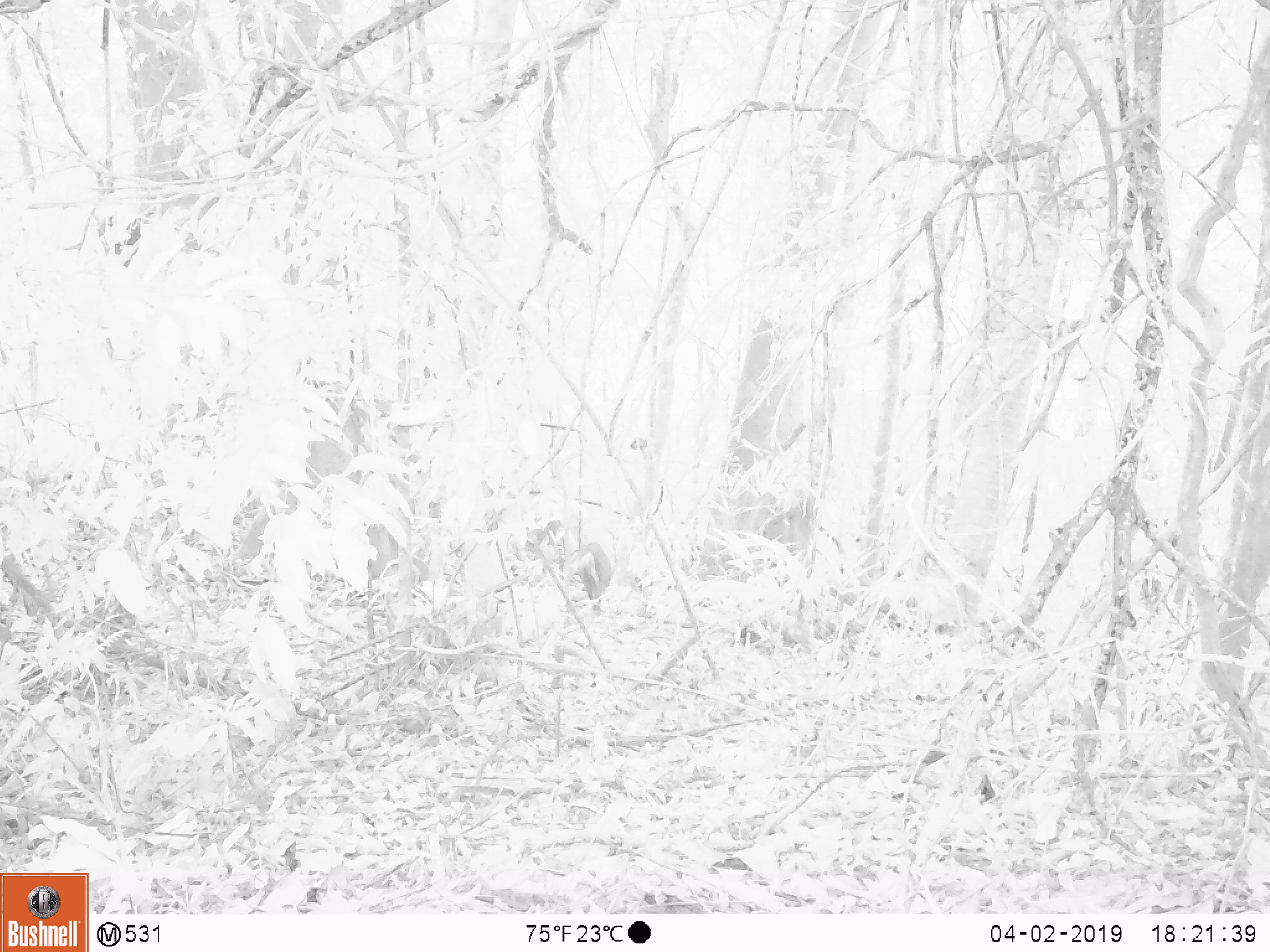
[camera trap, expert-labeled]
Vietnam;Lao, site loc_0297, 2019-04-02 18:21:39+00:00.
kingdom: Animalia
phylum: Chordata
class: Mammalia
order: Artiodactyla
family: Cervidae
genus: Muntiacus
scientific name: Muntiacus rooseveltorum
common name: roosevelt's muntjac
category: roosevelts muntjac group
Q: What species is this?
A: Roosevelts muntjac group (roosevelt's muntjac) (Muntiacus rooseveltorum).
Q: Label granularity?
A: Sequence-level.